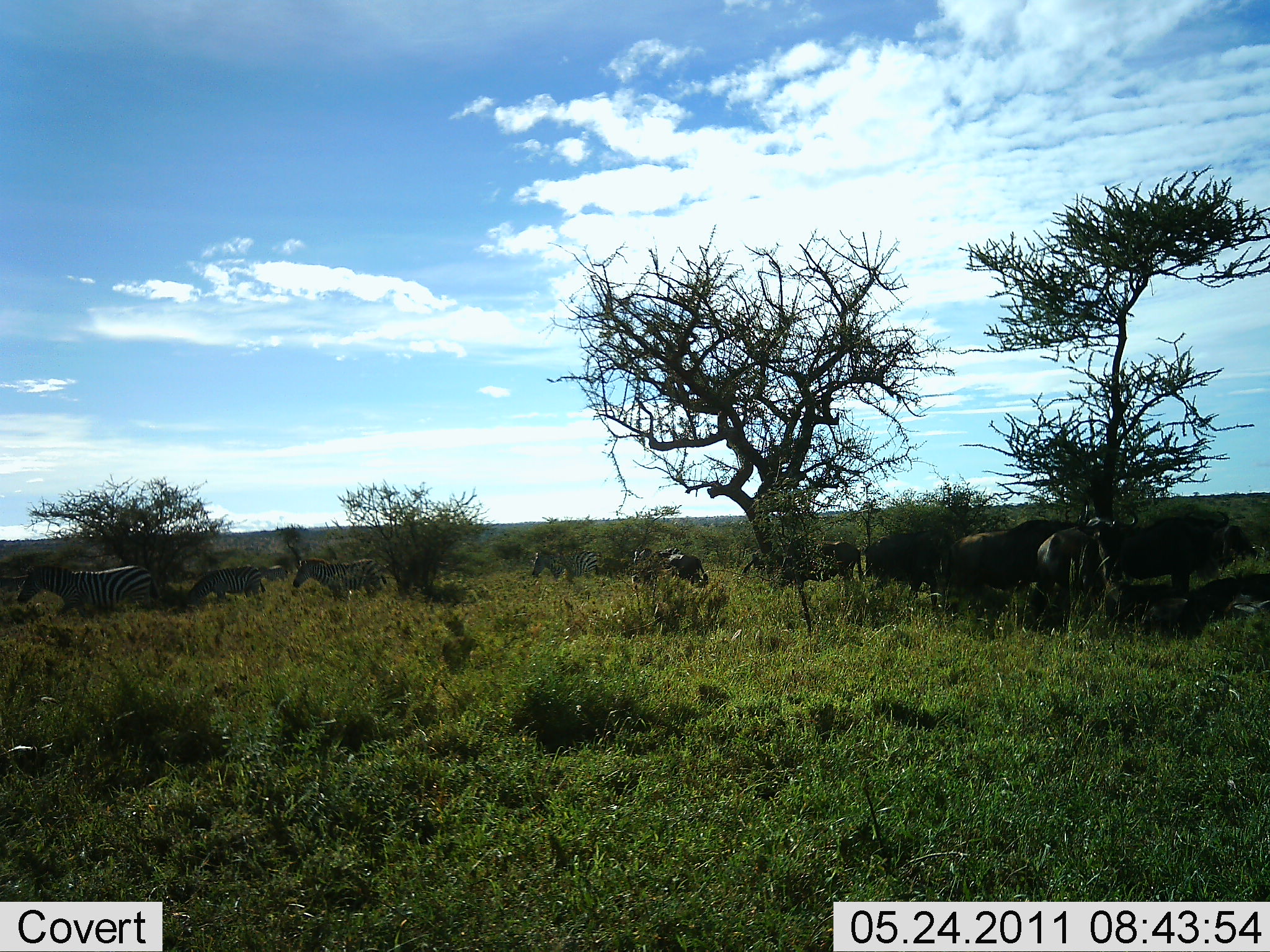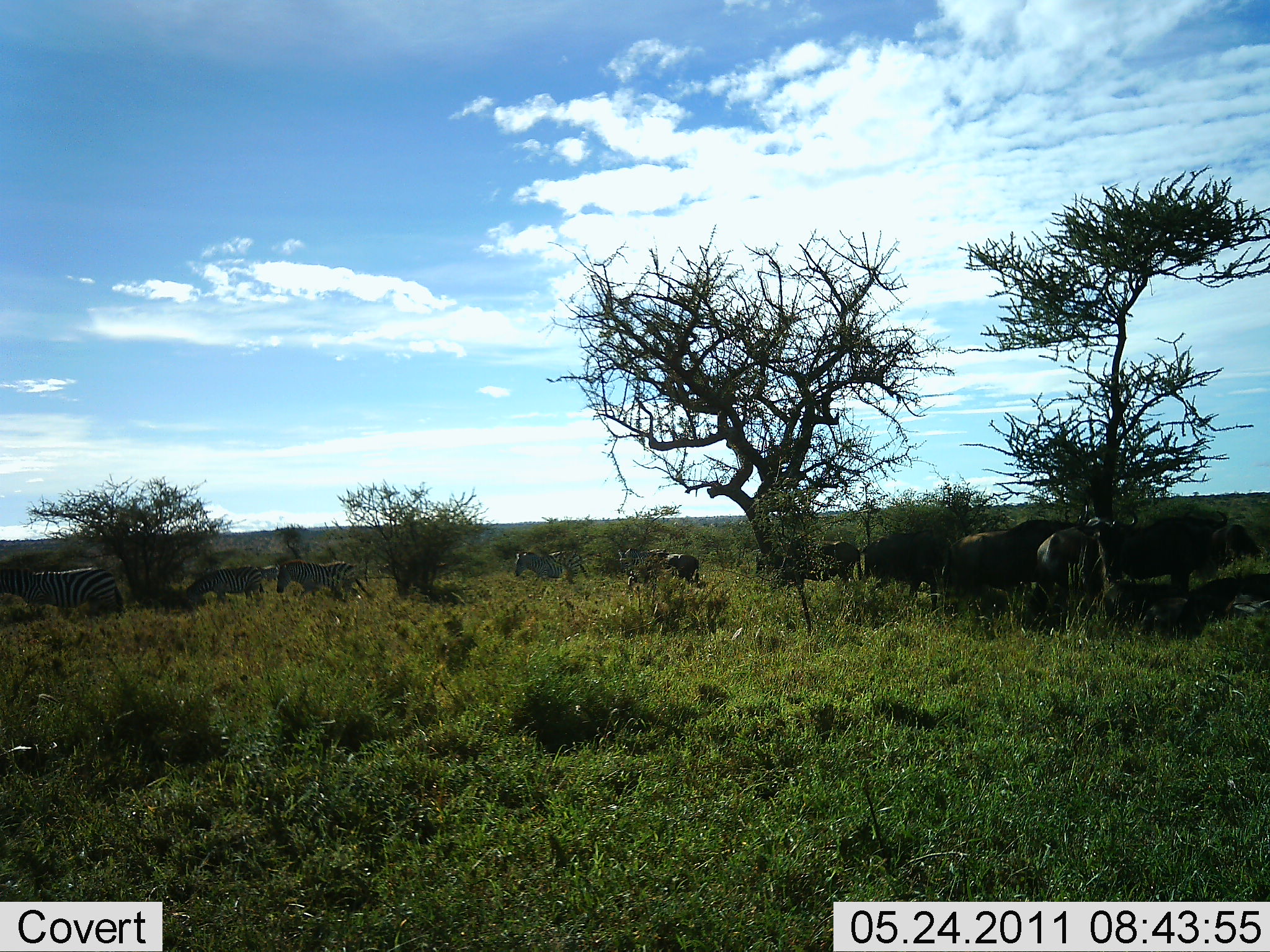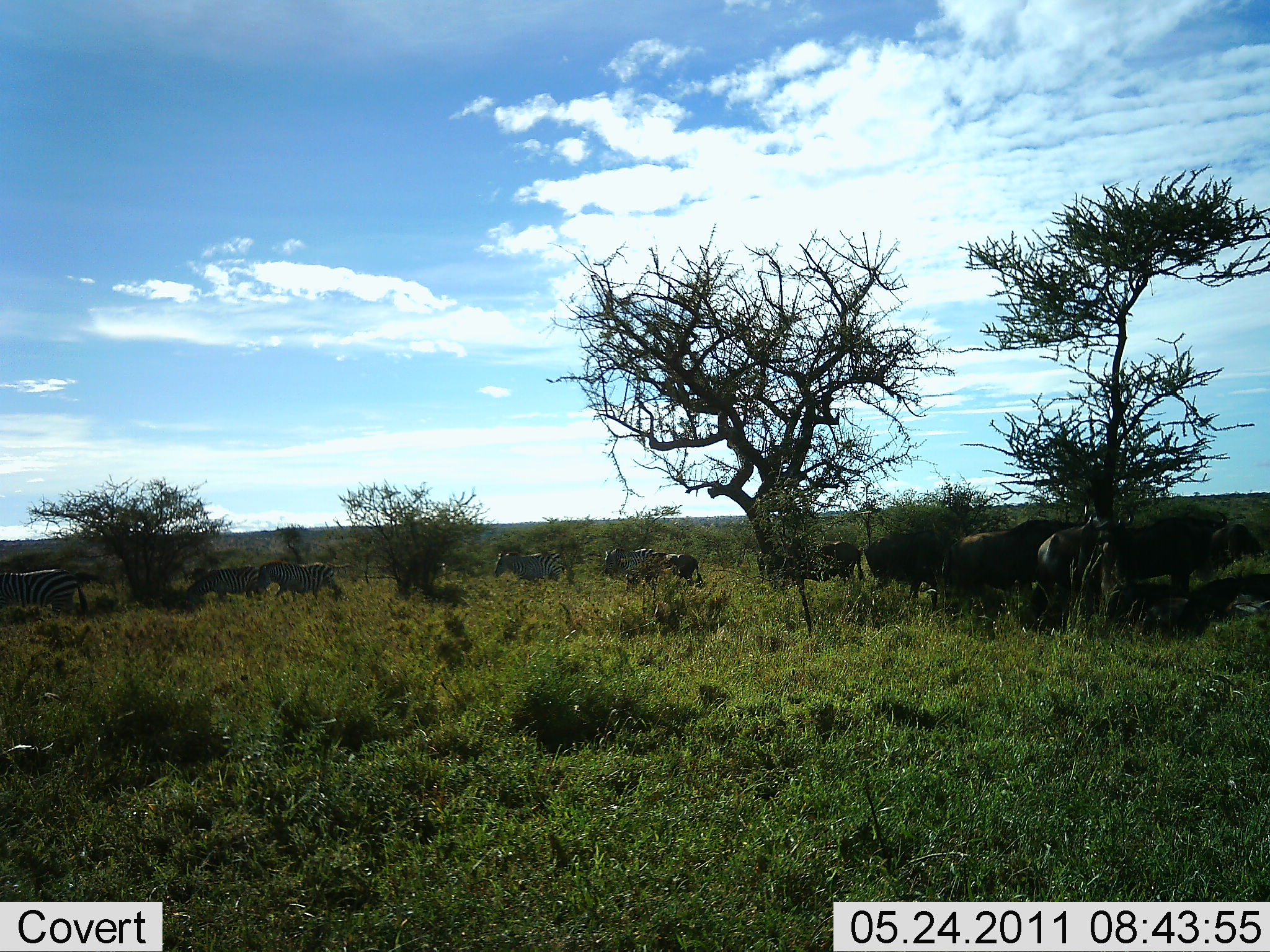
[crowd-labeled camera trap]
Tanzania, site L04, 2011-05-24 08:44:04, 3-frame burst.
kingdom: Animalia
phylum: Chordata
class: Mammalia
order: Artiodactyla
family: Bovidae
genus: Connochaetes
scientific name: Connochaetes taurinus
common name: blue wildebeest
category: wildebeest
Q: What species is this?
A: Wildebeest (blue wildebeest) (Connochaetes taurinus).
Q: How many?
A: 5.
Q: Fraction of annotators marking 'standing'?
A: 70%.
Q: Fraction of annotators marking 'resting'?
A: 20%.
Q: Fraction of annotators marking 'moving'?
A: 10%.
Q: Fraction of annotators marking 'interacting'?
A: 0%.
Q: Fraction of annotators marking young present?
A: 0%.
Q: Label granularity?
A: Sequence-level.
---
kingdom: Animalia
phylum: Chordata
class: Mammalia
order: Perissodactyla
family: Equidae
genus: Equus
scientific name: Equus quagga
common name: plains zebra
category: zebra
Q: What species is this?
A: Zebra (plains zebra) (Equus quagga).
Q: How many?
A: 5.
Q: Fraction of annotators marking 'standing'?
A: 21%.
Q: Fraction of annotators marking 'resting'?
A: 4%.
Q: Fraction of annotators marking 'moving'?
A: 88%.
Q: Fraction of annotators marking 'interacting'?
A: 4%.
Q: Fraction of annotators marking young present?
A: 0%.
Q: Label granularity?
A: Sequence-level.